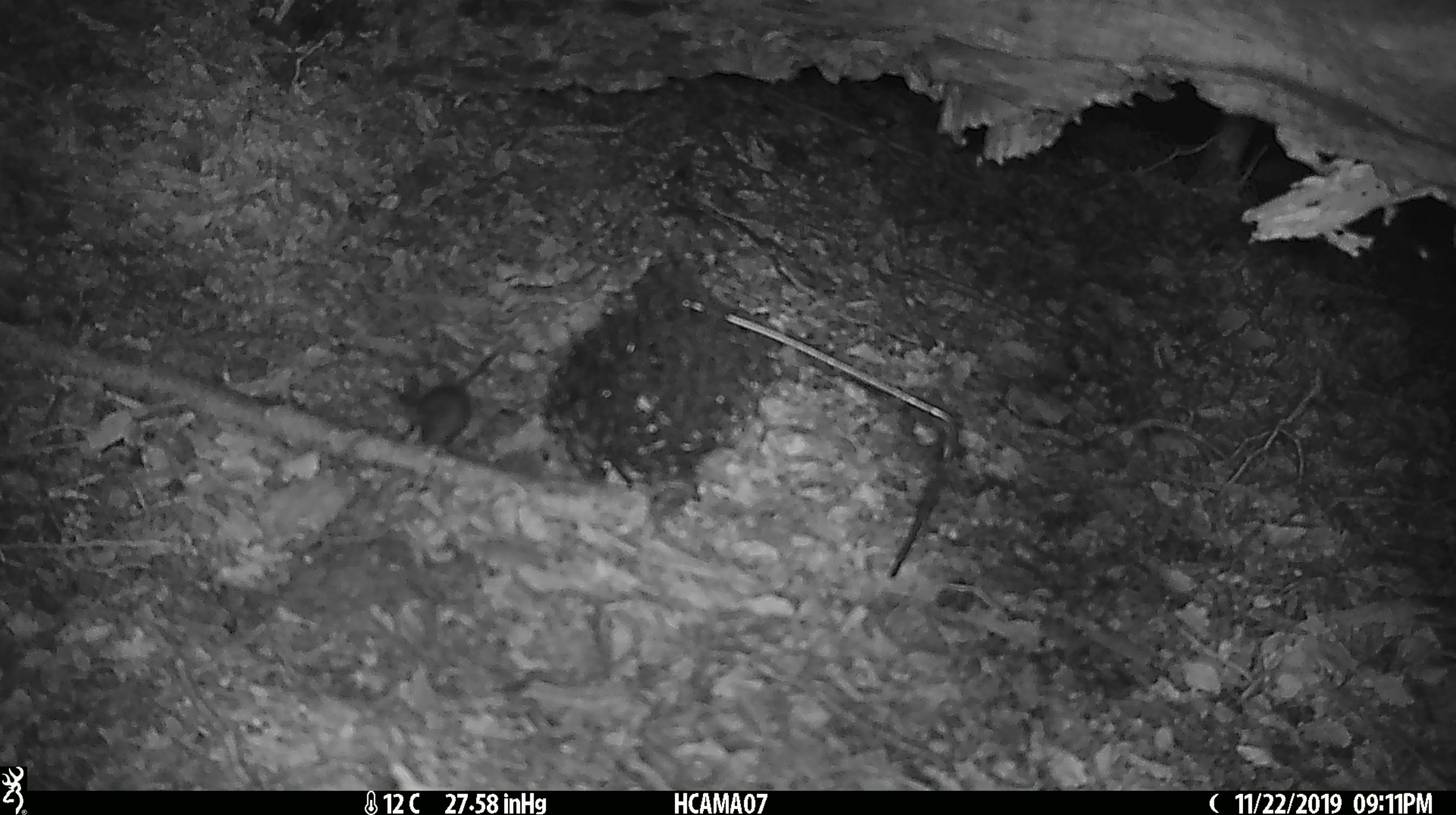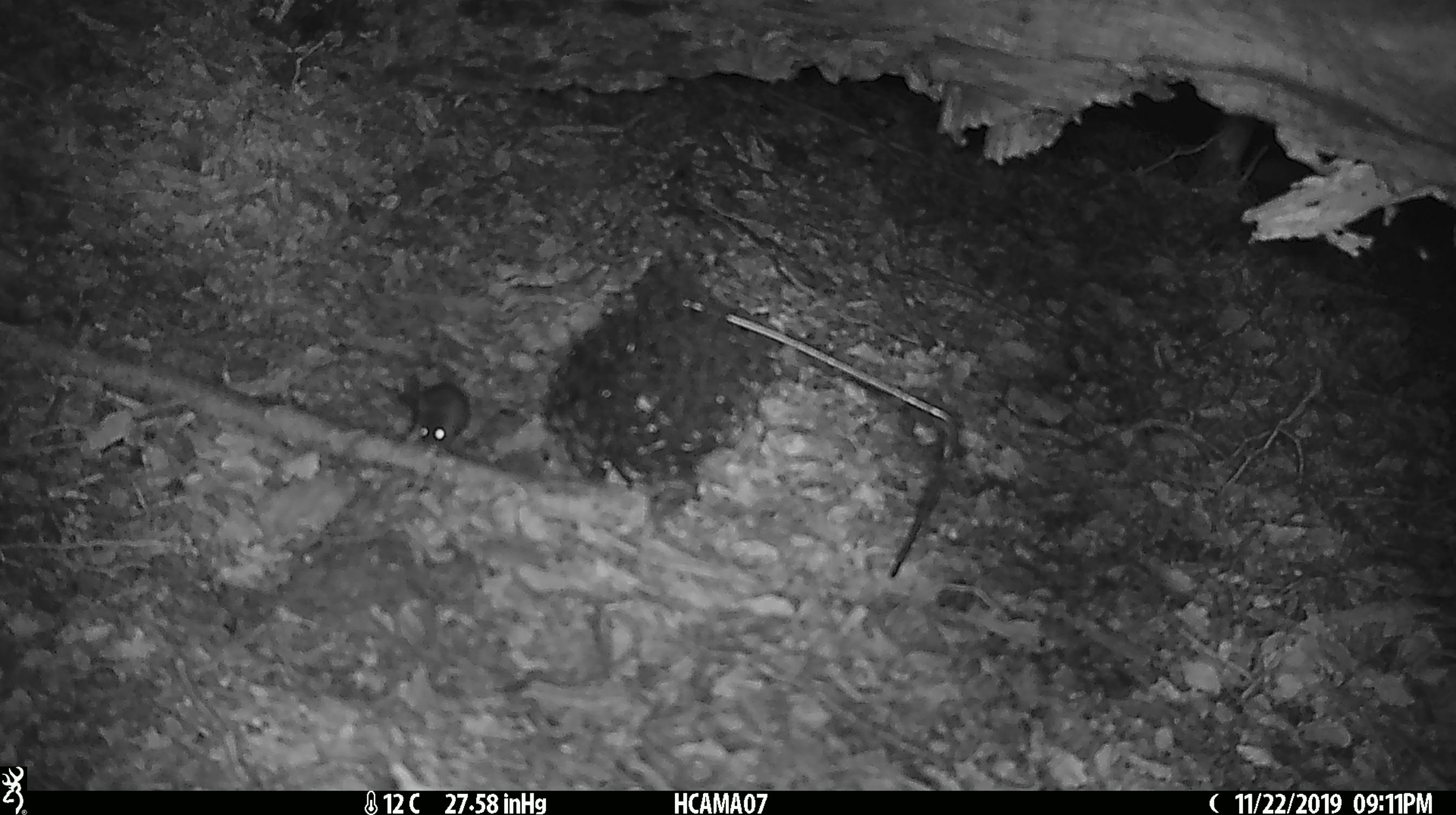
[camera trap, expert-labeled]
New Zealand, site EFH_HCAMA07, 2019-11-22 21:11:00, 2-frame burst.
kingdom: Animalia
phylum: Chordata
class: Mammalia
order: Rodentia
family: Muridae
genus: Mus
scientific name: Mus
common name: mouse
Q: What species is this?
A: Mouse (Mus).